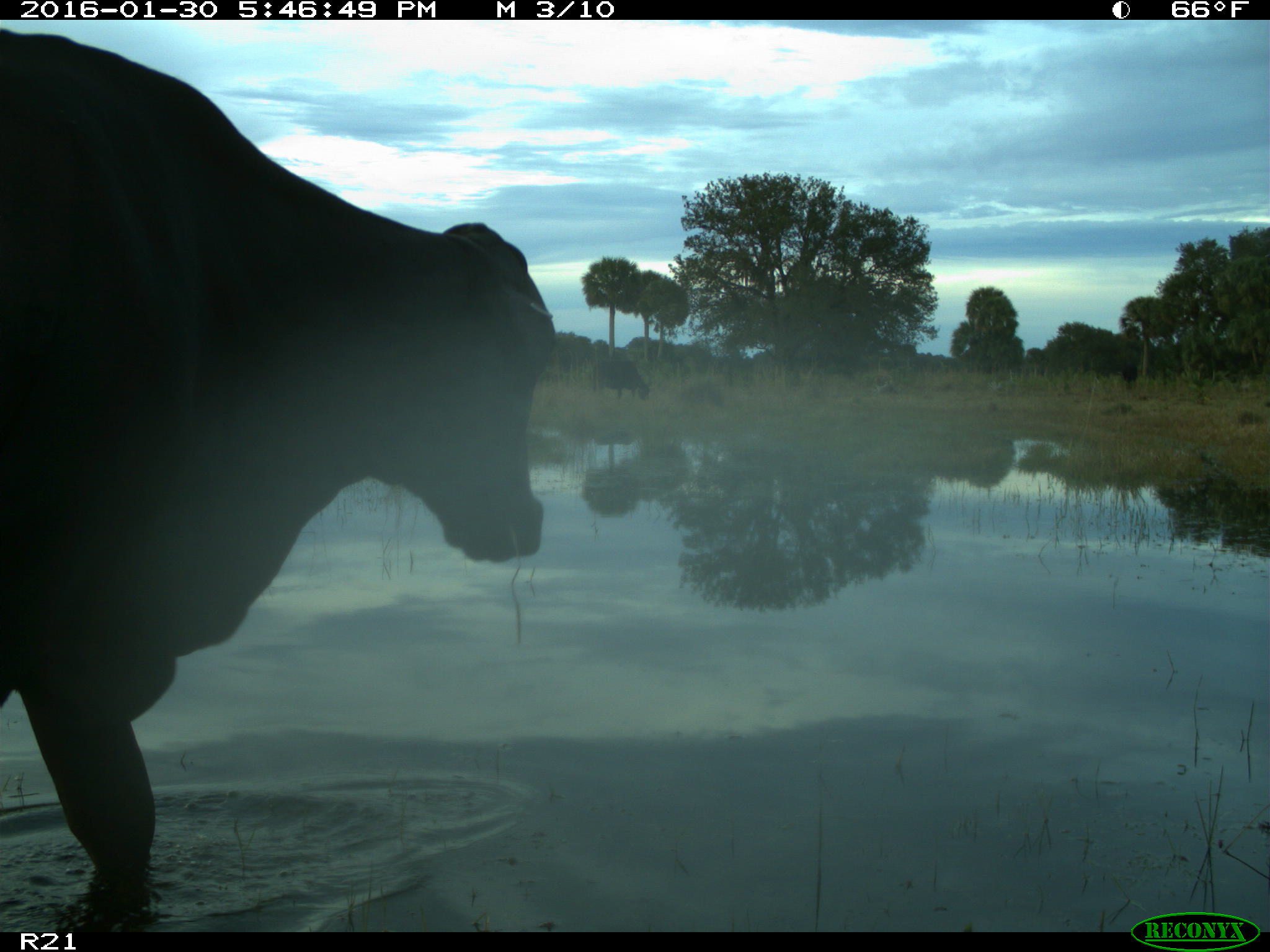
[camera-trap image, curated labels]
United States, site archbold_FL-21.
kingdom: Animalia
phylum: Chordata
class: Mammalia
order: Artiodactyla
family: Bovidae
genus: Bos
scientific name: Bos taurus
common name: domestic cow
Bos taurus (domestic cow).